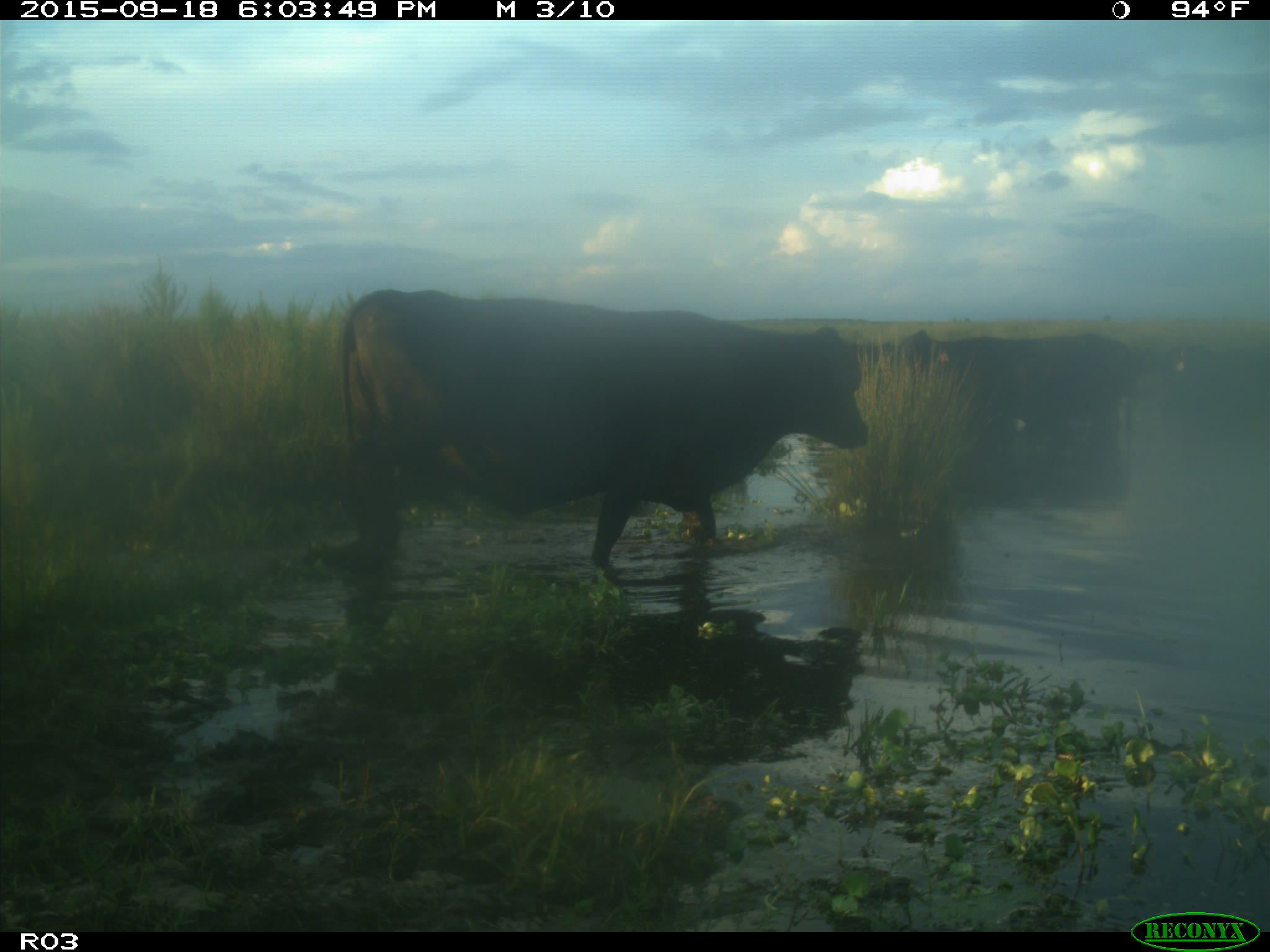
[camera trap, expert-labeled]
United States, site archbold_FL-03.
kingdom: Animalia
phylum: Chordata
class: Mammalia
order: Artiodactyla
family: Bovidae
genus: Bos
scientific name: Bos taurus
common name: domestic cow